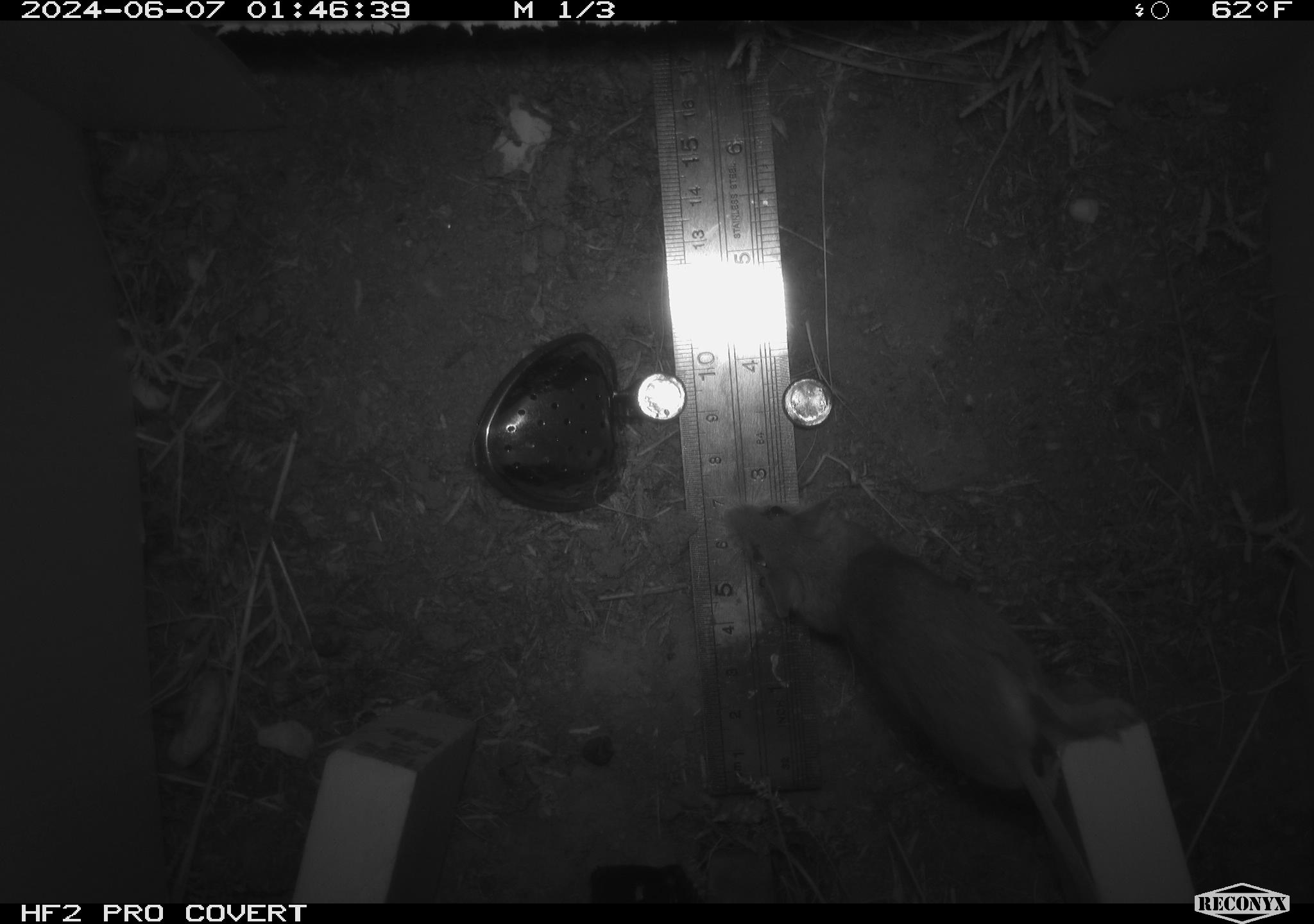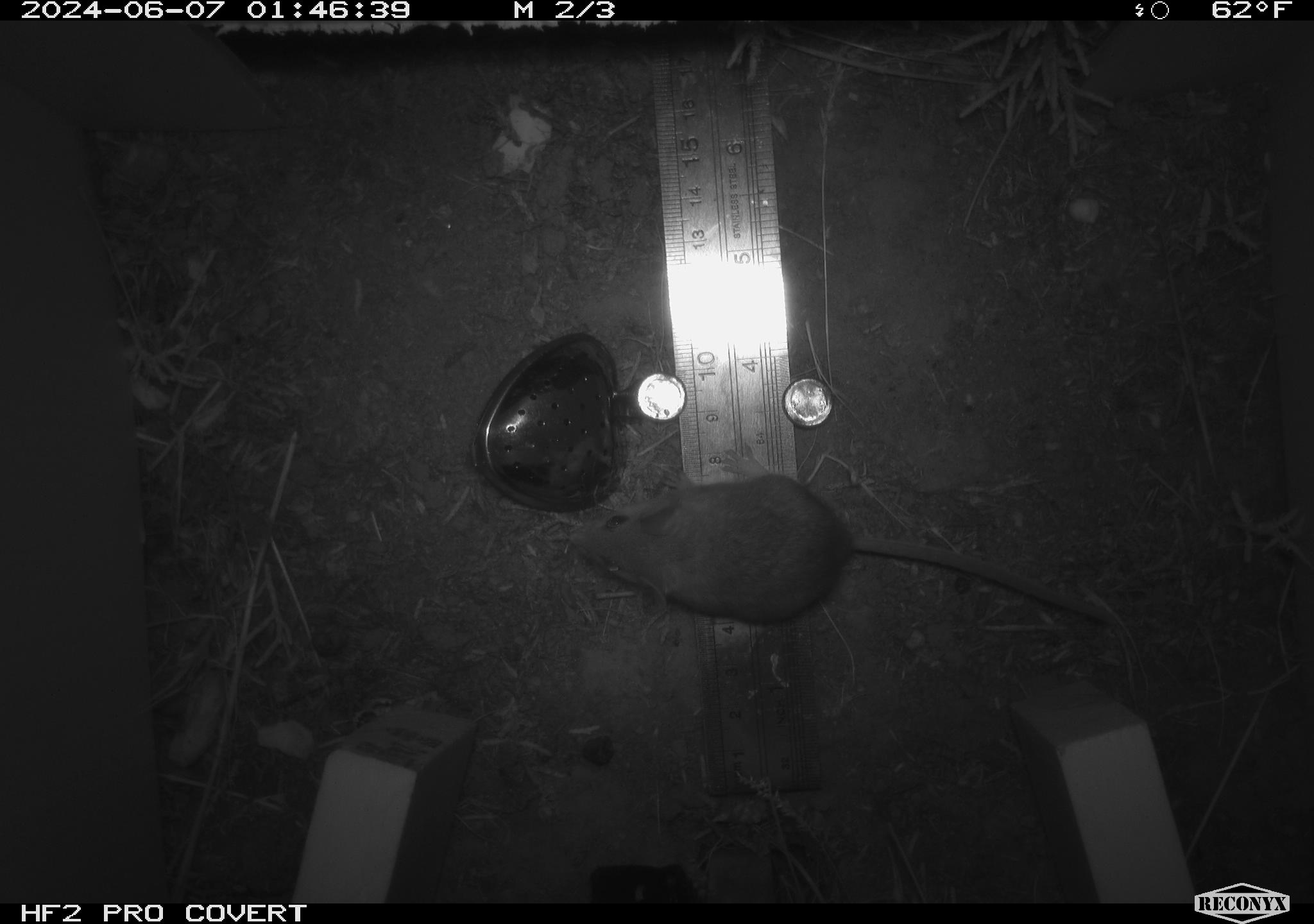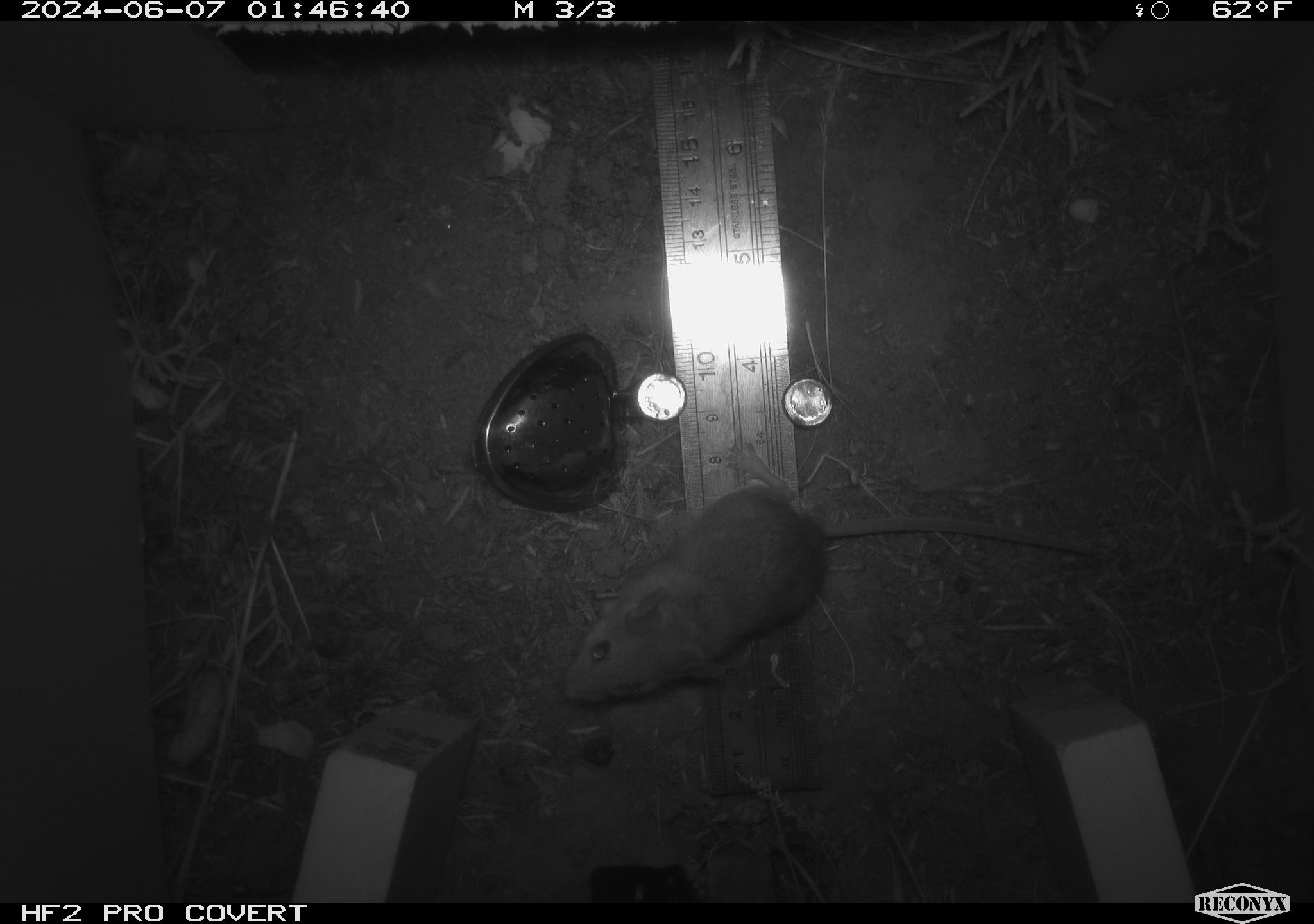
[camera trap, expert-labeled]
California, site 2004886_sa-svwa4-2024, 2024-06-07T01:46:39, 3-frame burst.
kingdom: Animalia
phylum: Chordata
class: Mammalia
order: Rodentia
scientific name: Rodentia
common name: mouse species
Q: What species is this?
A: Mouse species (Rodentia).